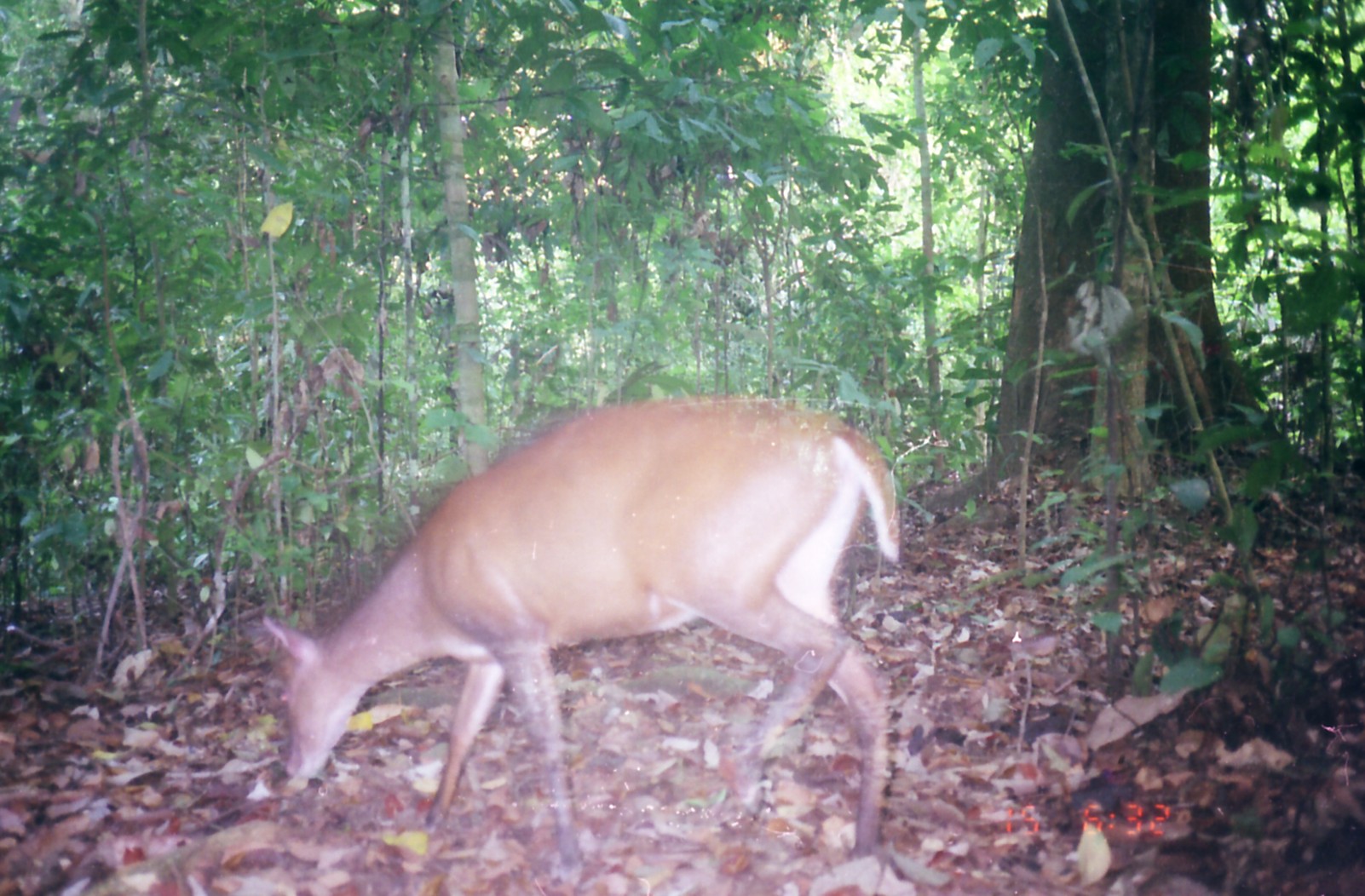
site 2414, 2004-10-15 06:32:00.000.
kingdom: Animalia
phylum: Chordata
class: Mammalia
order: Artiodactyla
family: Cervidae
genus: Muntiacus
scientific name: Muntiacus muntjak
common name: southern red muntjac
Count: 1.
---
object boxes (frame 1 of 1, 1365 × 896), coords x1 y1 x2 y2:
muntiacus muntjak: 264 386 903 882